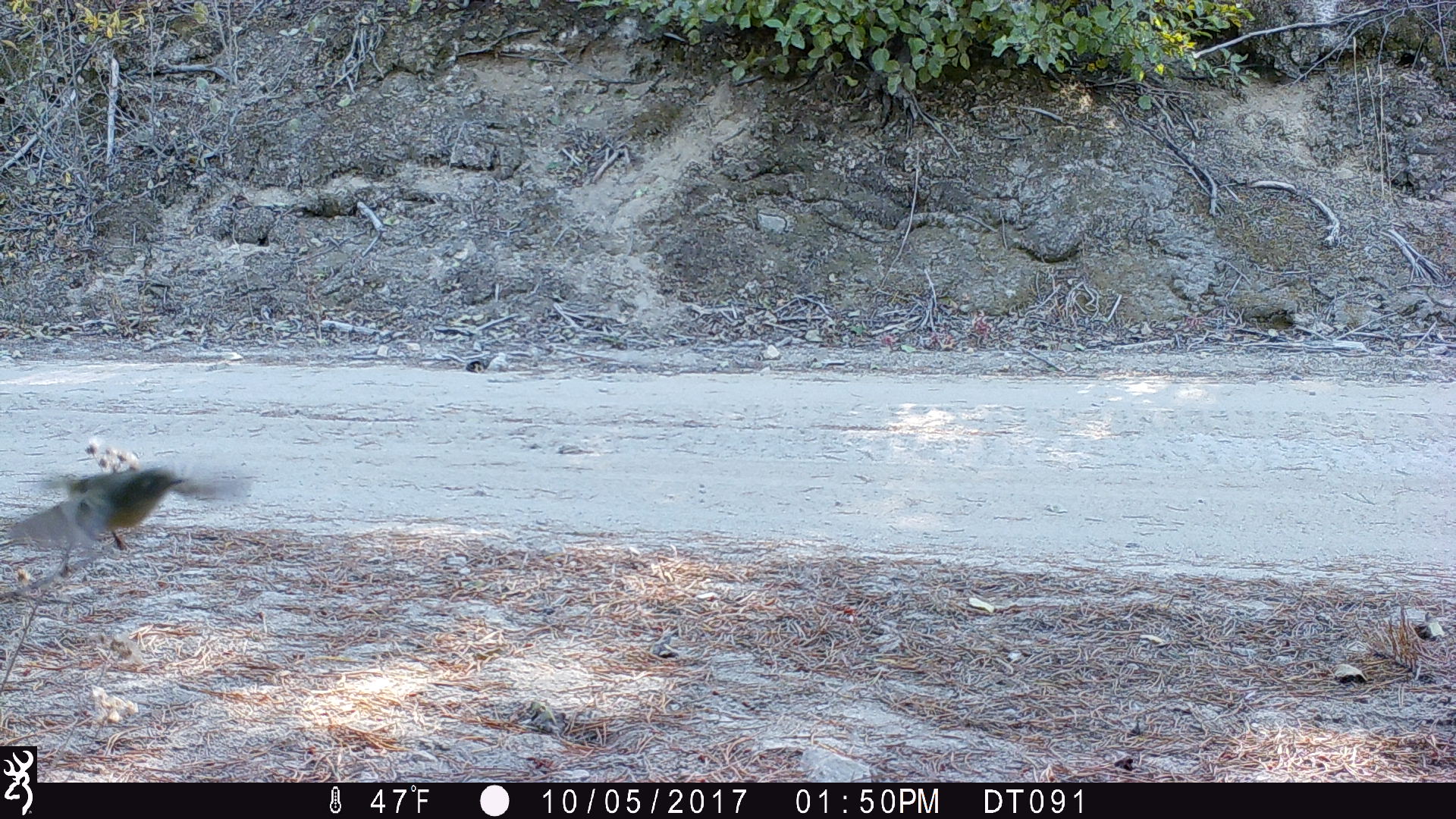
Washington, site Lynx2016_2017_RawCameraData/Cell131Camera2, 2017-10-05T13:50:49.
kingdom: Animalia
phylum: Chordata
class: Aves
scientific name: Aves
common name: birds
Aves (birds). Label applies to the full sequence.